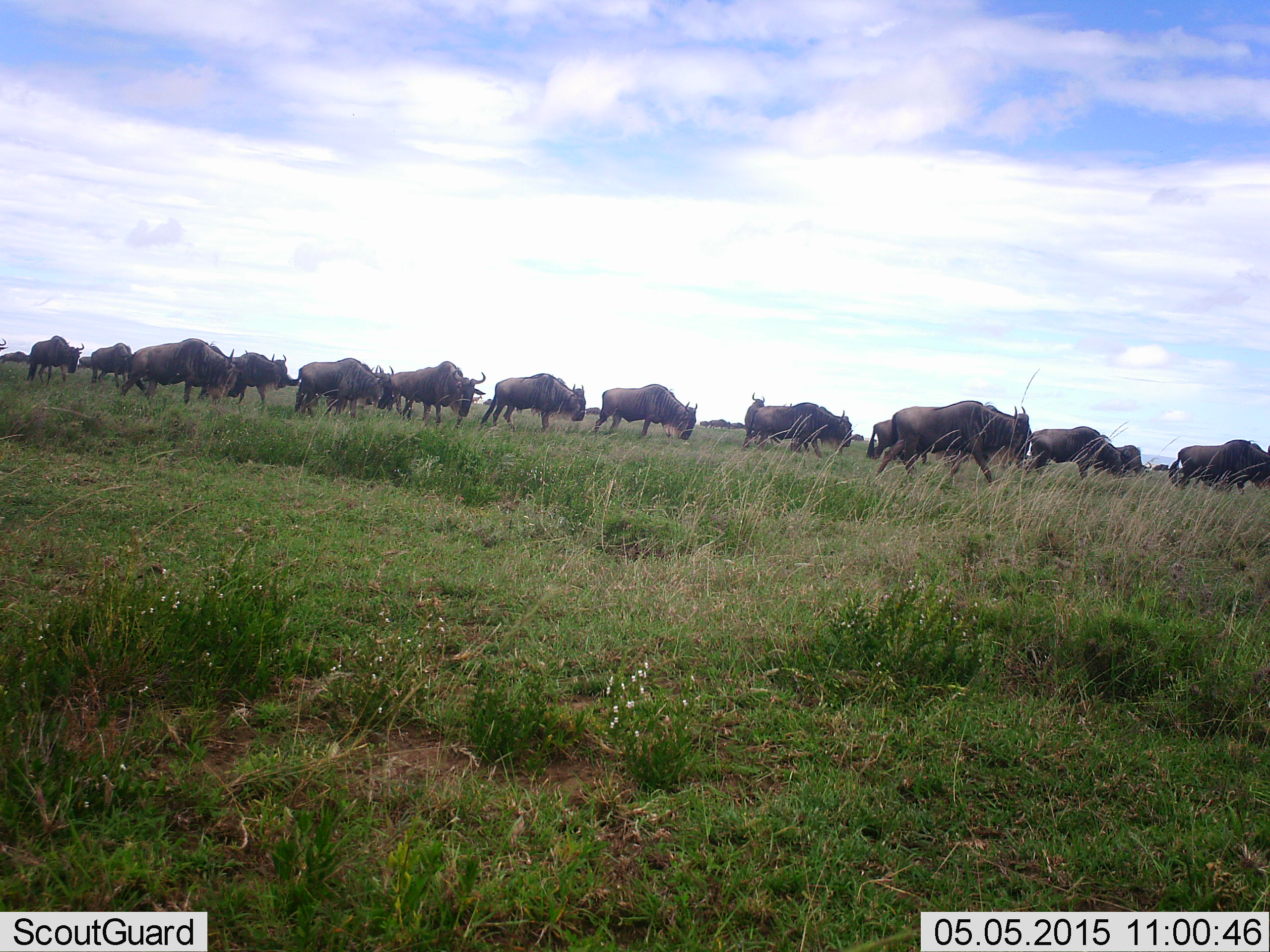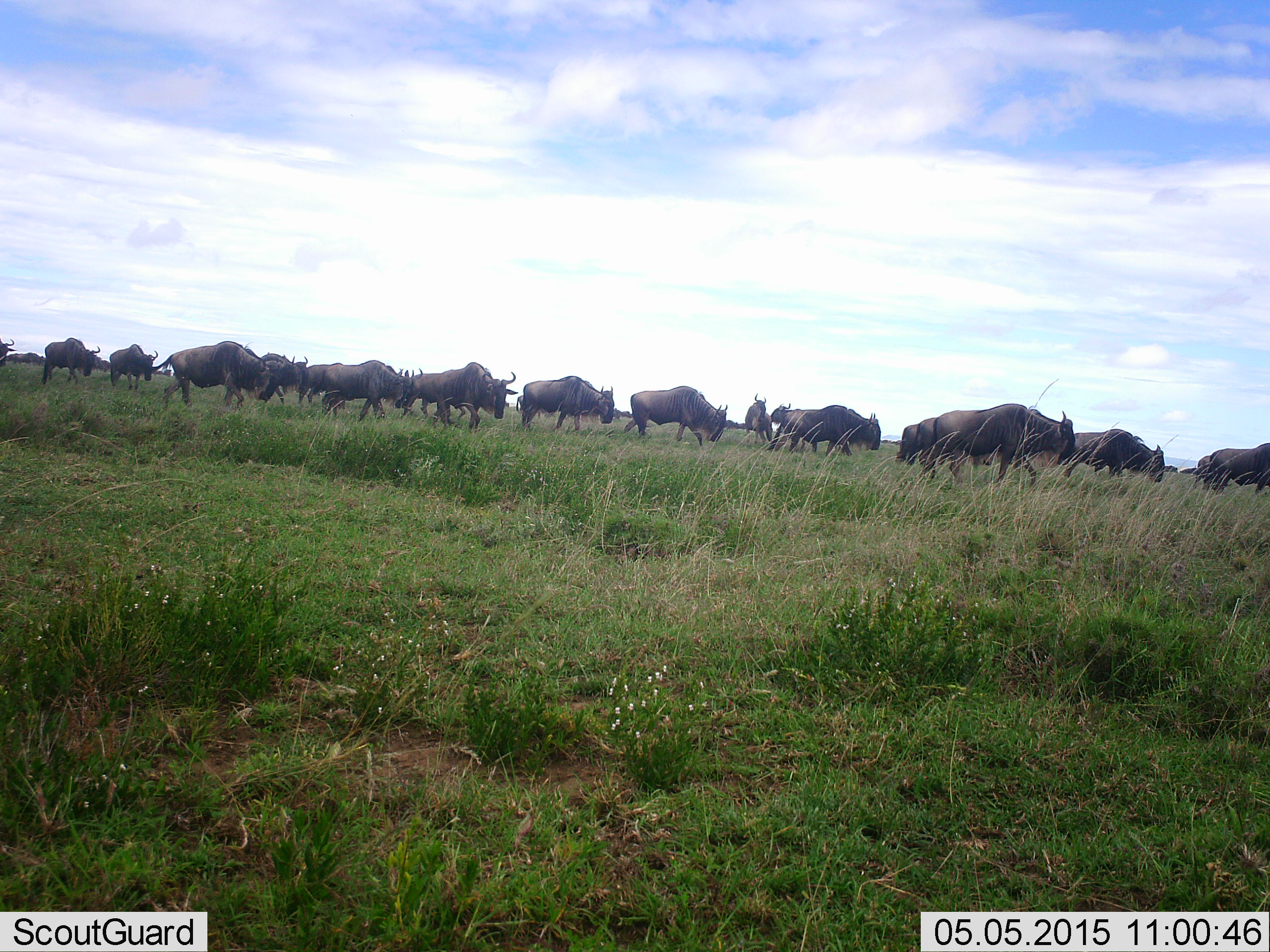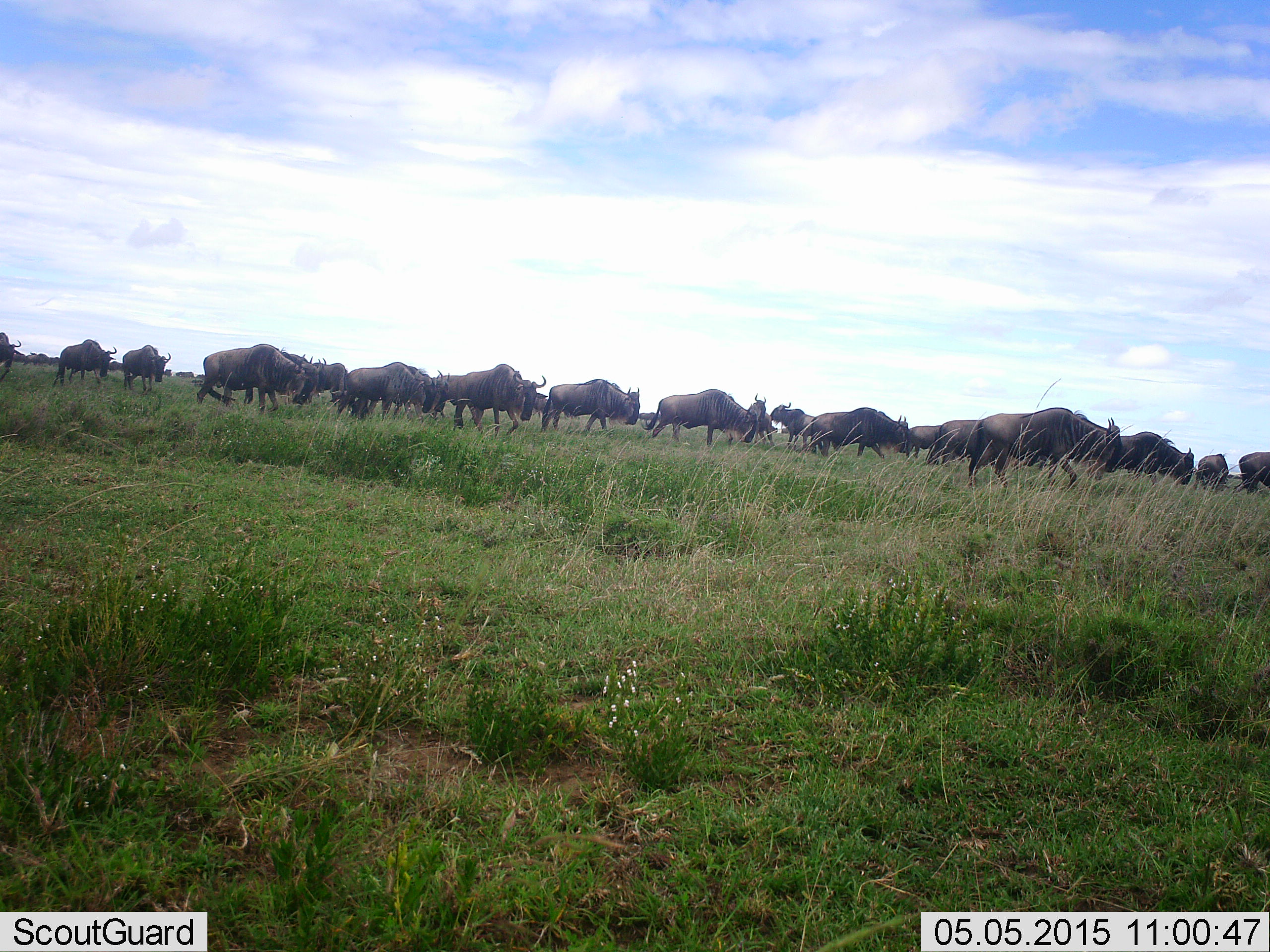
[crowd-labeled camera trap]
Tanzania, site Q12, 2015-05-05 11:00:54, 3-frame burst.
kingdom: Animalia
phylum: Chordata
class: Mammalia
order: Artiodactyla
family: Bovidae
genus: Connochaetes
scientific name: Connochaetes taurinus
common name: blue wildebeest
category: wildebeest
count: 11-50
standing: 10%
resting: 0%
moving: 100%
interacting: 0%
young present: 0%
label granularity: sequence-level